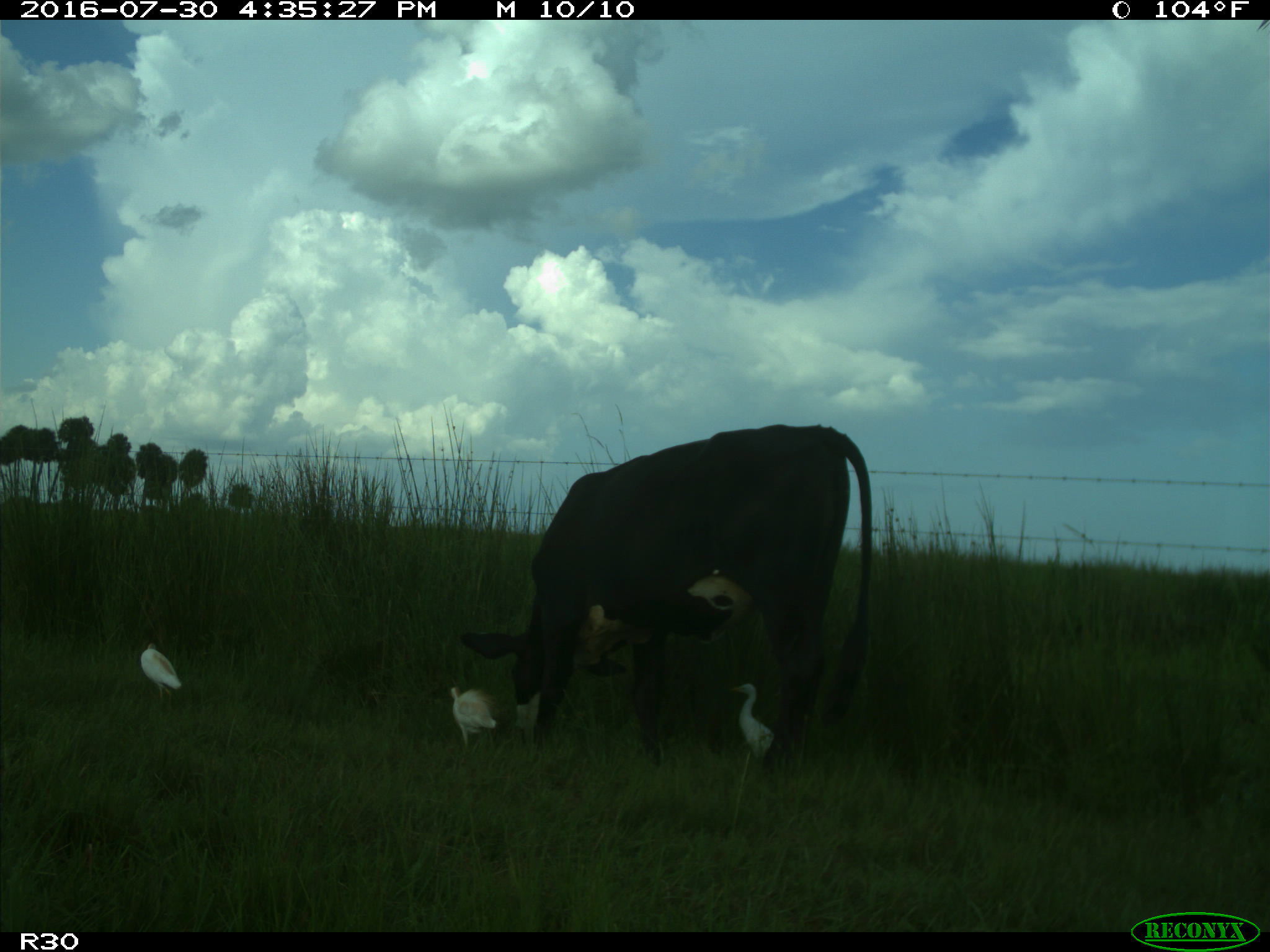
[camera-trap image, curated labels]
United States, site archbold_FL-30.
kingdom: Animalia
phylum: Chordata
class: Mammalia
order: Artiodactyla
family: Bovidae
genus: Bos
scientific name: Bos taurus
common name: domestic cow